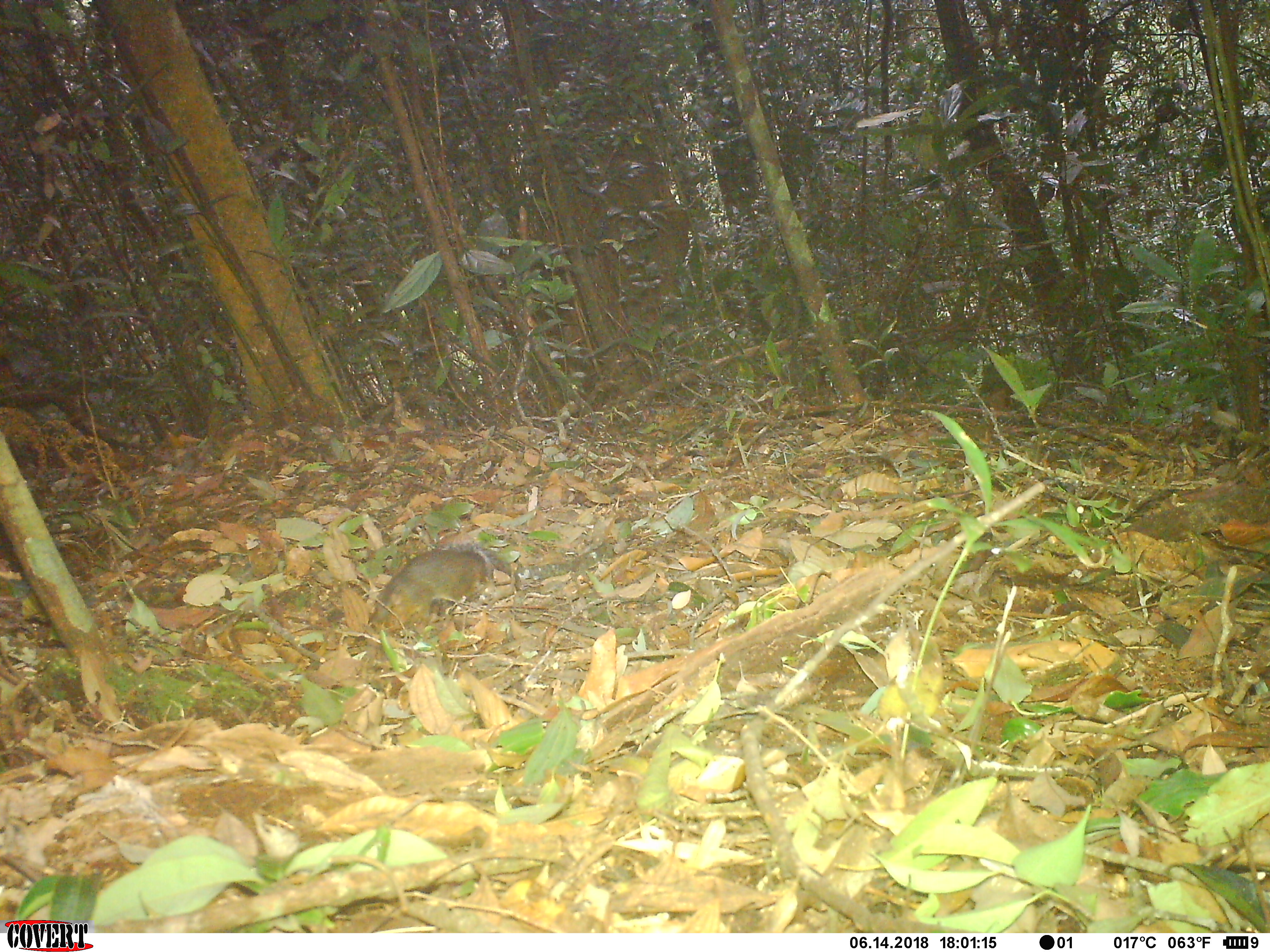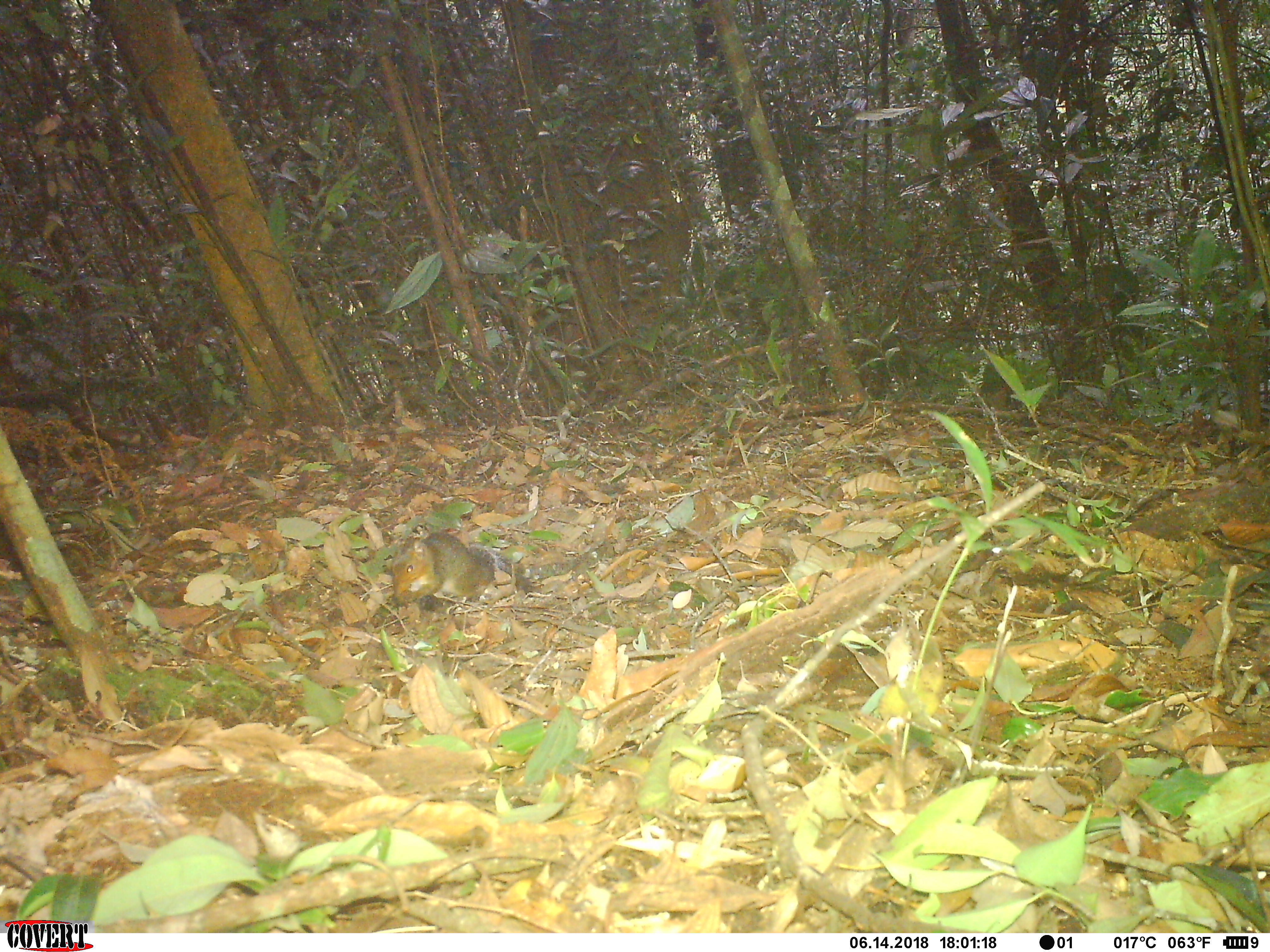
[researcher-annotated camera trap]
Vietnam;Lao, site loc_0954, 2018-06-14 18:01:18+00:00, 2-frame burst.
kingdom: Animalia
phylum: Chordata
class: Mammalia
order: Rodentia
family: Sciuridae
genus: Dremomys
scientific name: Dremomys rufigenis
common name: red-cheeked squirrel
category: red cheeked squirrel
Red cheeked squirrel (red-cheeked squirrel) (Dremomys rufigenis). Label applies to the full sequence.